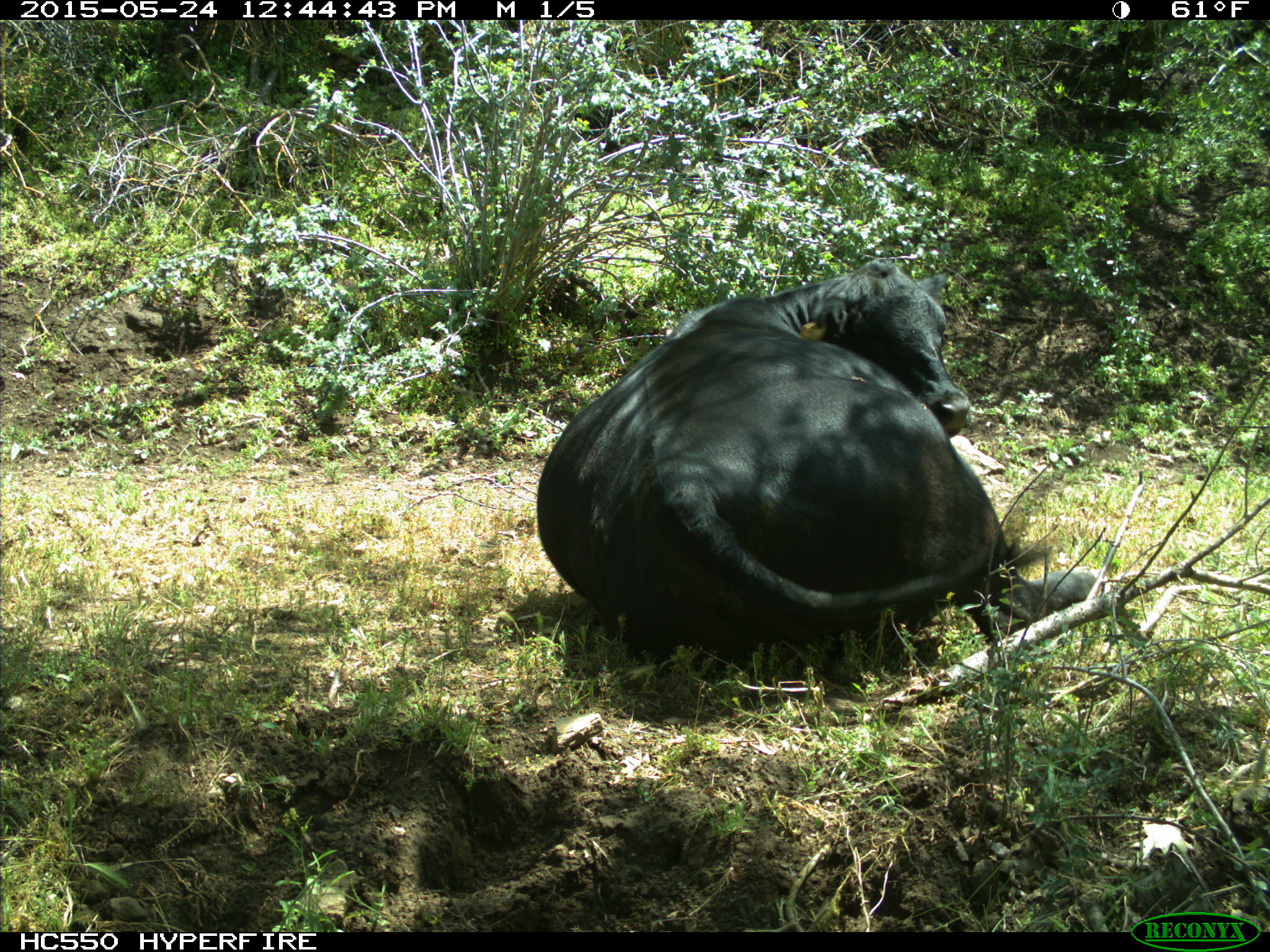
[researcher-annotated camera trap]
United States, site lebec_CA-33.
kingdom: Animalia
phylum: Chordata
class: Mammalia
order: Artiodactyla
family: Bovidae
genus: Bos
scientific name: Bos taurus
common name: domestic cow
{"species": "Bos taurus (domestic cow)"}